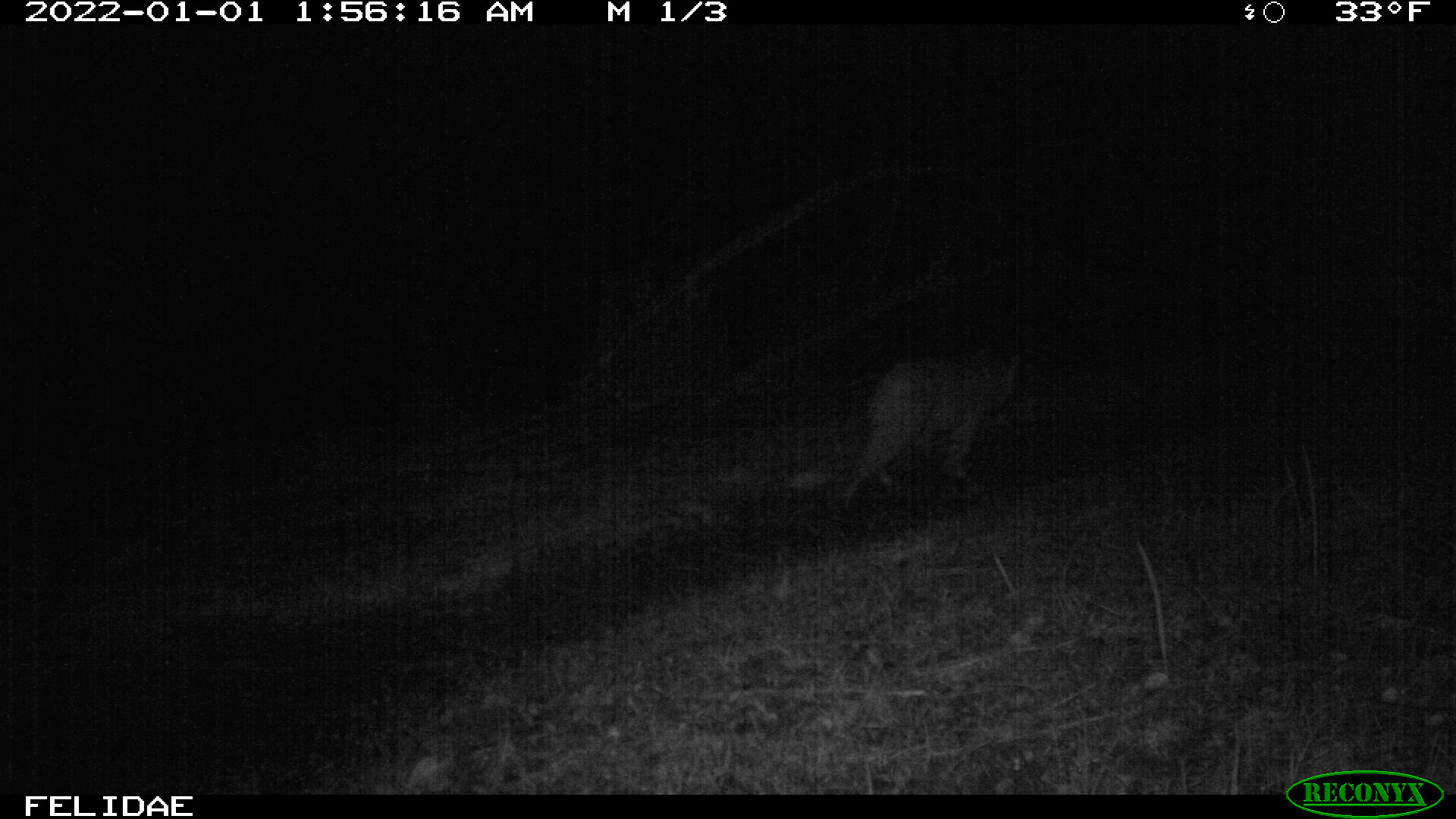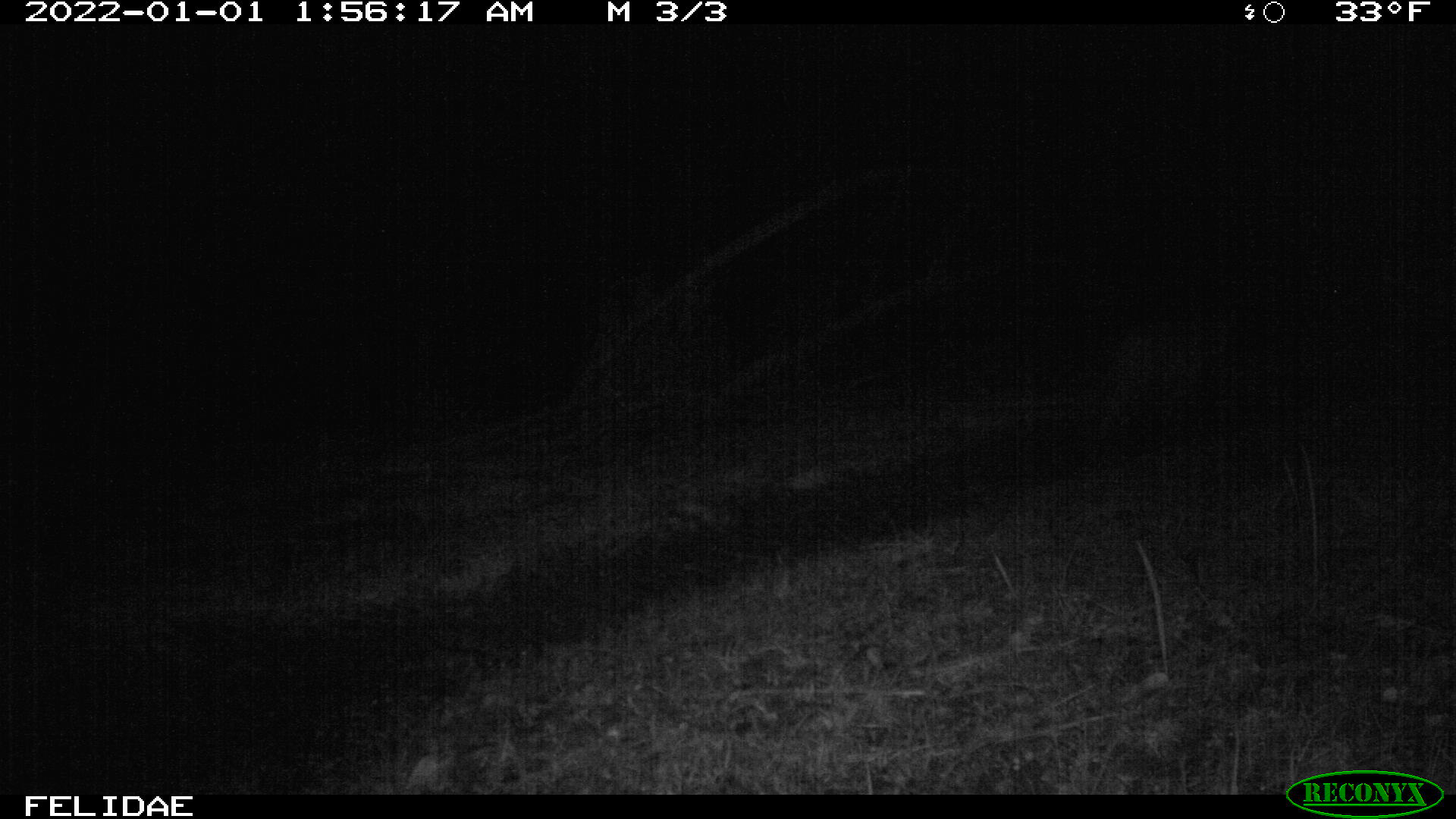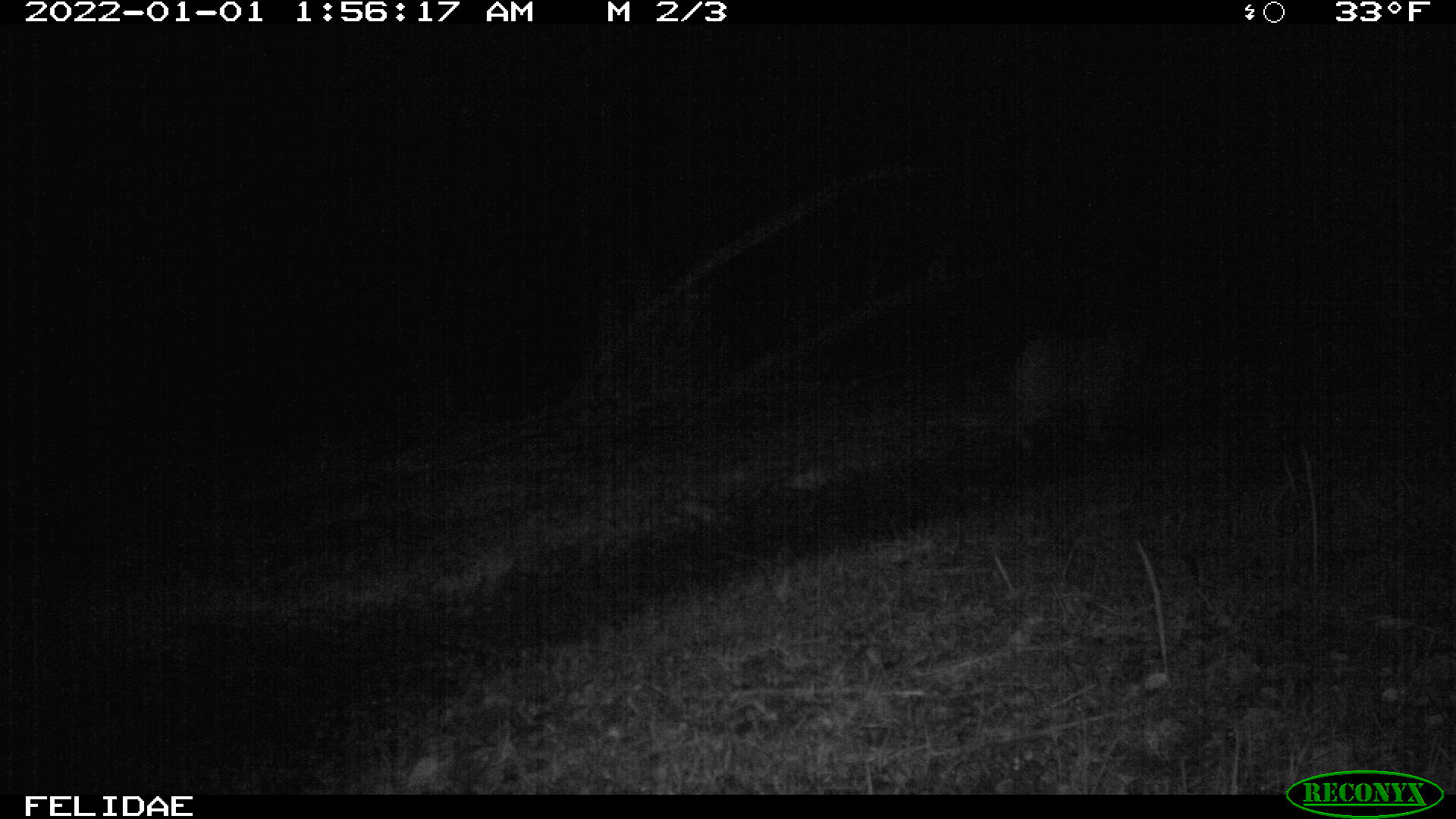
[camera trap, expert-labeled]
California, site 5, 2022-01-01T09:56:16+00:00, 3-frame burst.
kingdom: Animalia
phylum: Chordata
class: Mammalia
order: Carnivora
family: Felidae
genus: Lynx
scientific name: Lynx rufus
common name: bobcat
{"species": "bobcat (Lynx rufus)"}